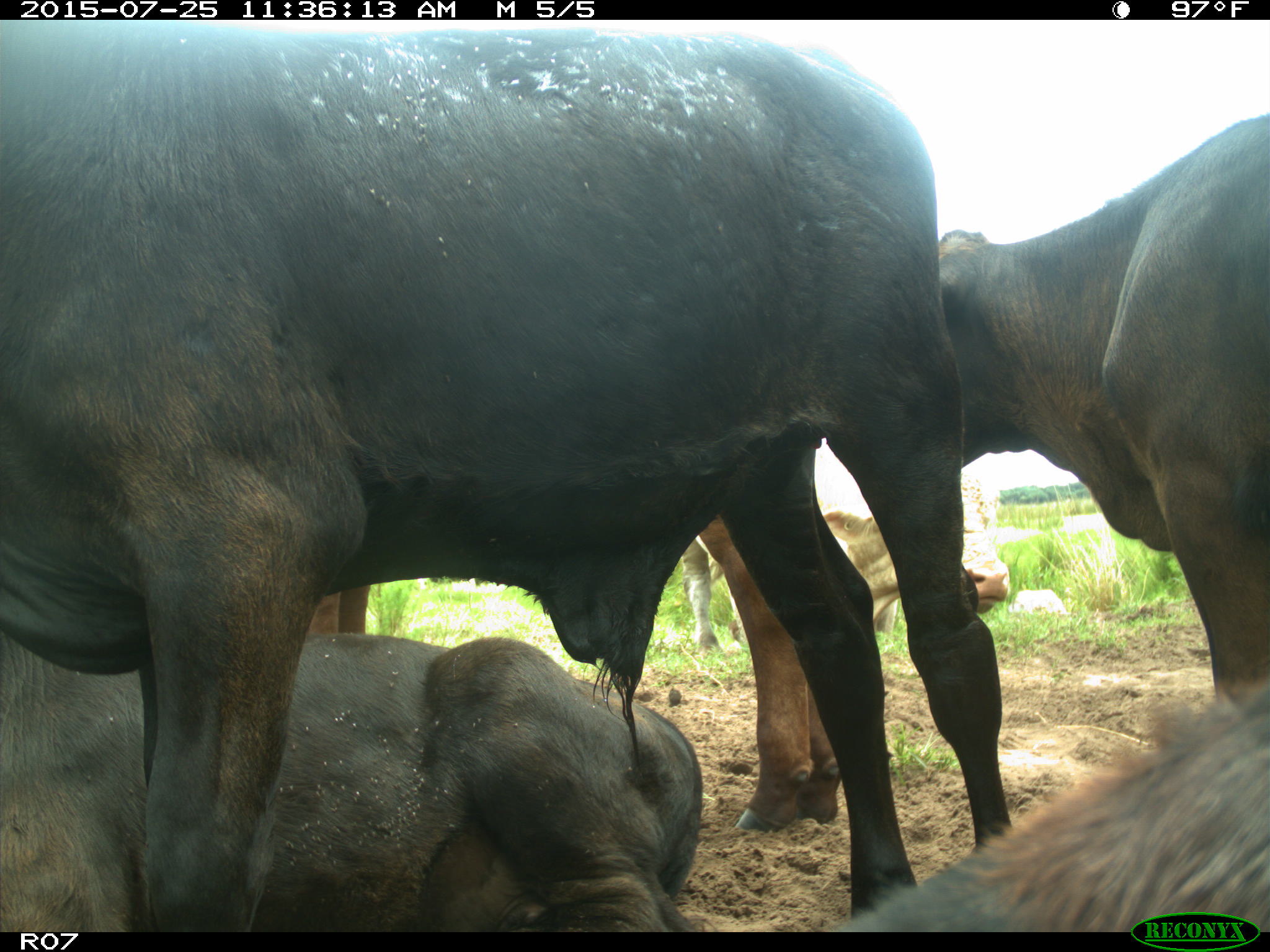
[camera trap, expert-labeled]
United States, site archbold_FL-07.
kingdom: Animalia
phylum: Chordata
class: Mammalia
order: Artiodactyla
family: Bovidae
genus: Bos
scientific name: Bos taurus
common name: domestic cow